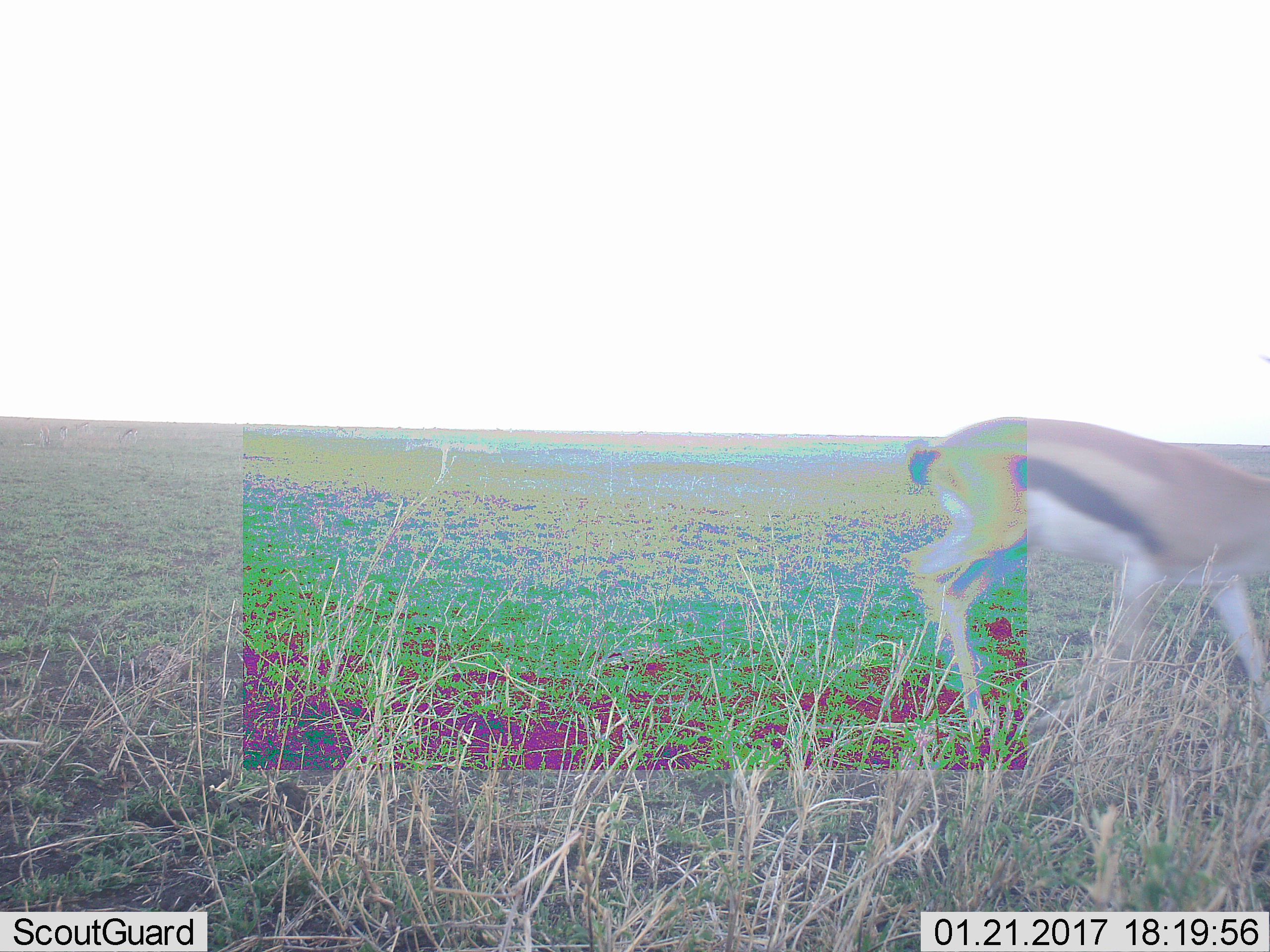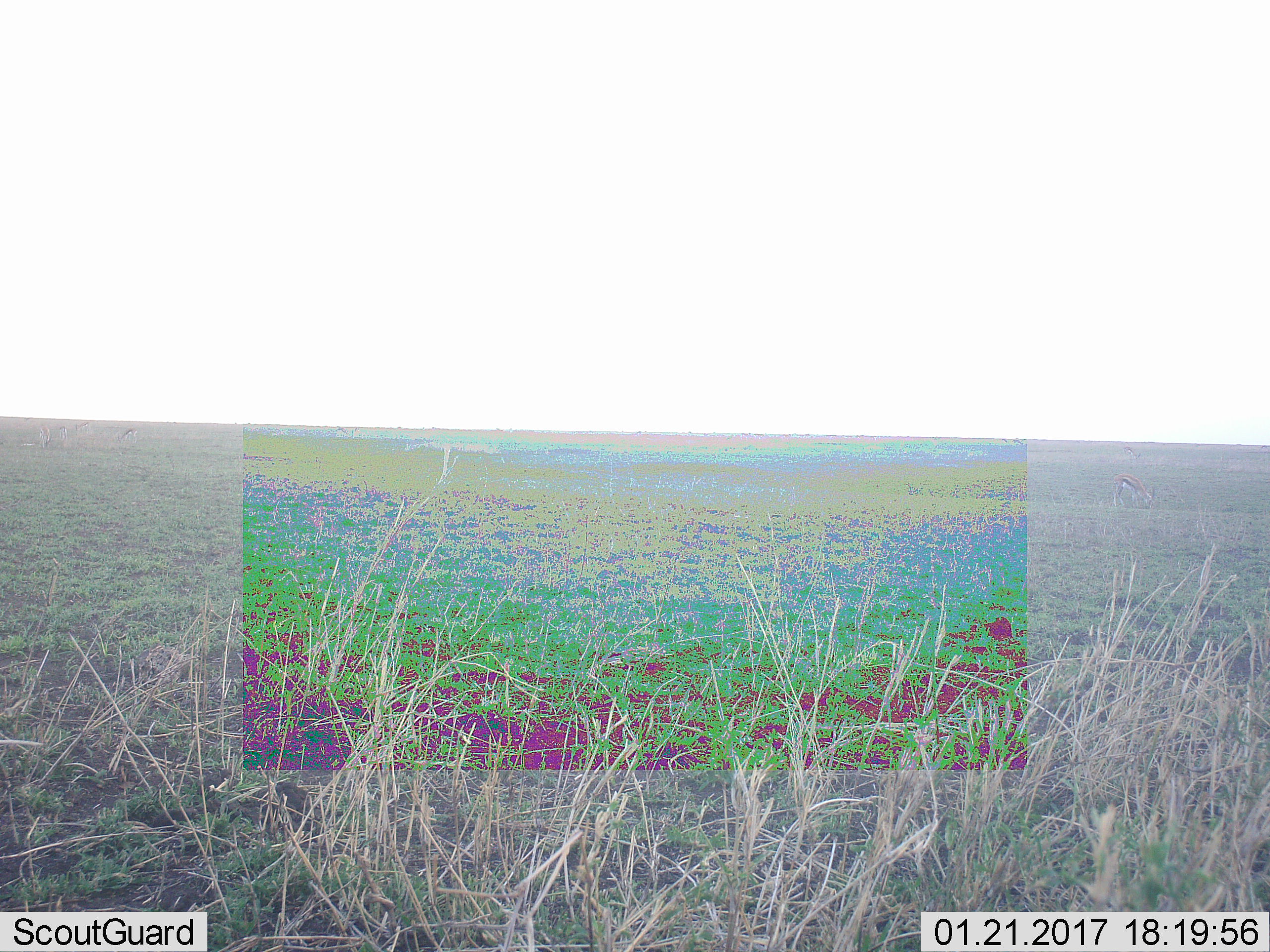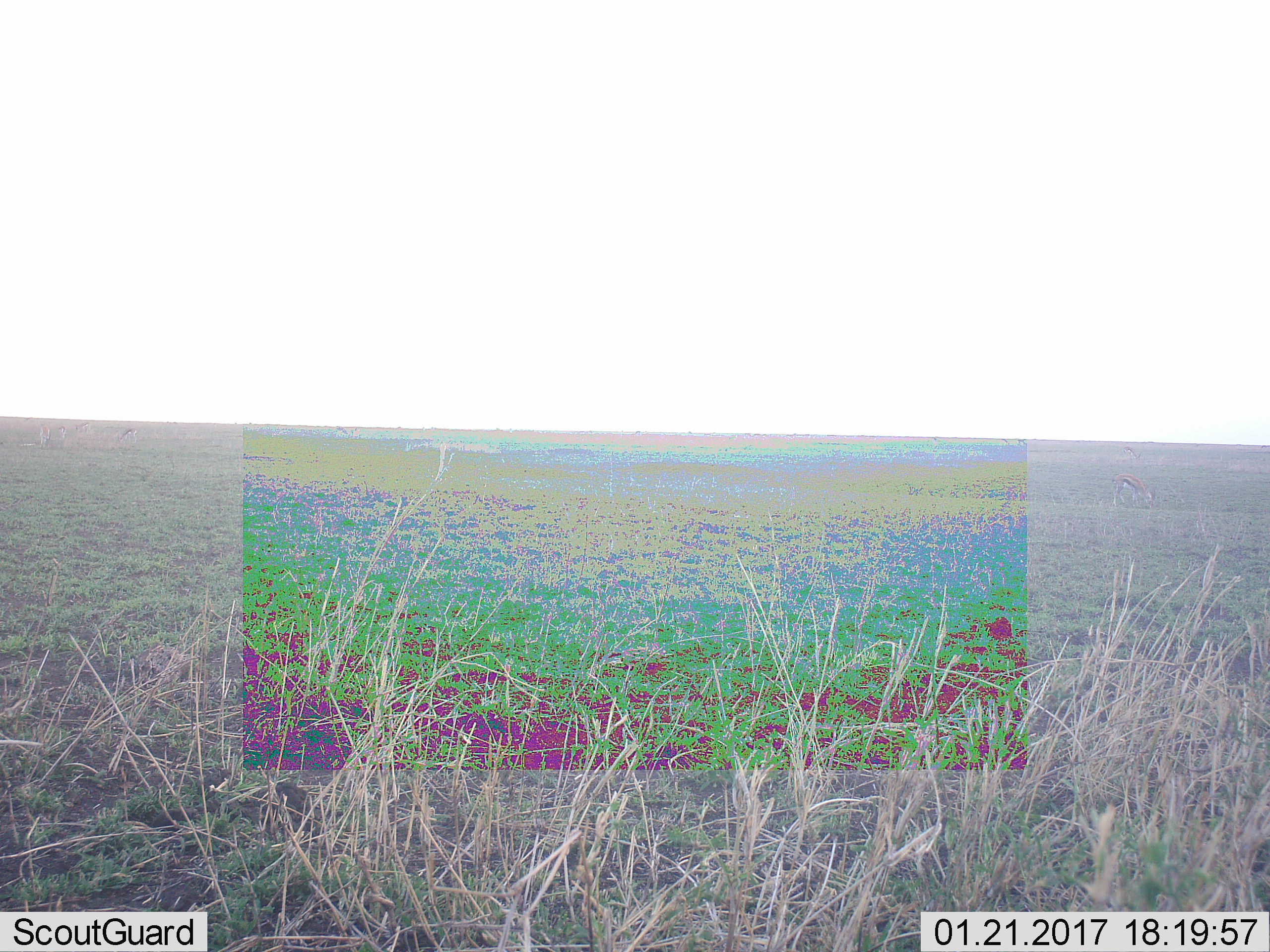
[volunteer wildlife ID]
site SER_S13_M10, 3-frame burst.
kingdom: Animalia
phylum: Chordata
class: Mammalia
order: Artiodactyla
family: Bovidae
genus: Eudorcas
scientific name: Eudorcas thomsonii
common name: thomson's gazelle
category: gazellethomsons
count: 1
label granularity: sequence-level